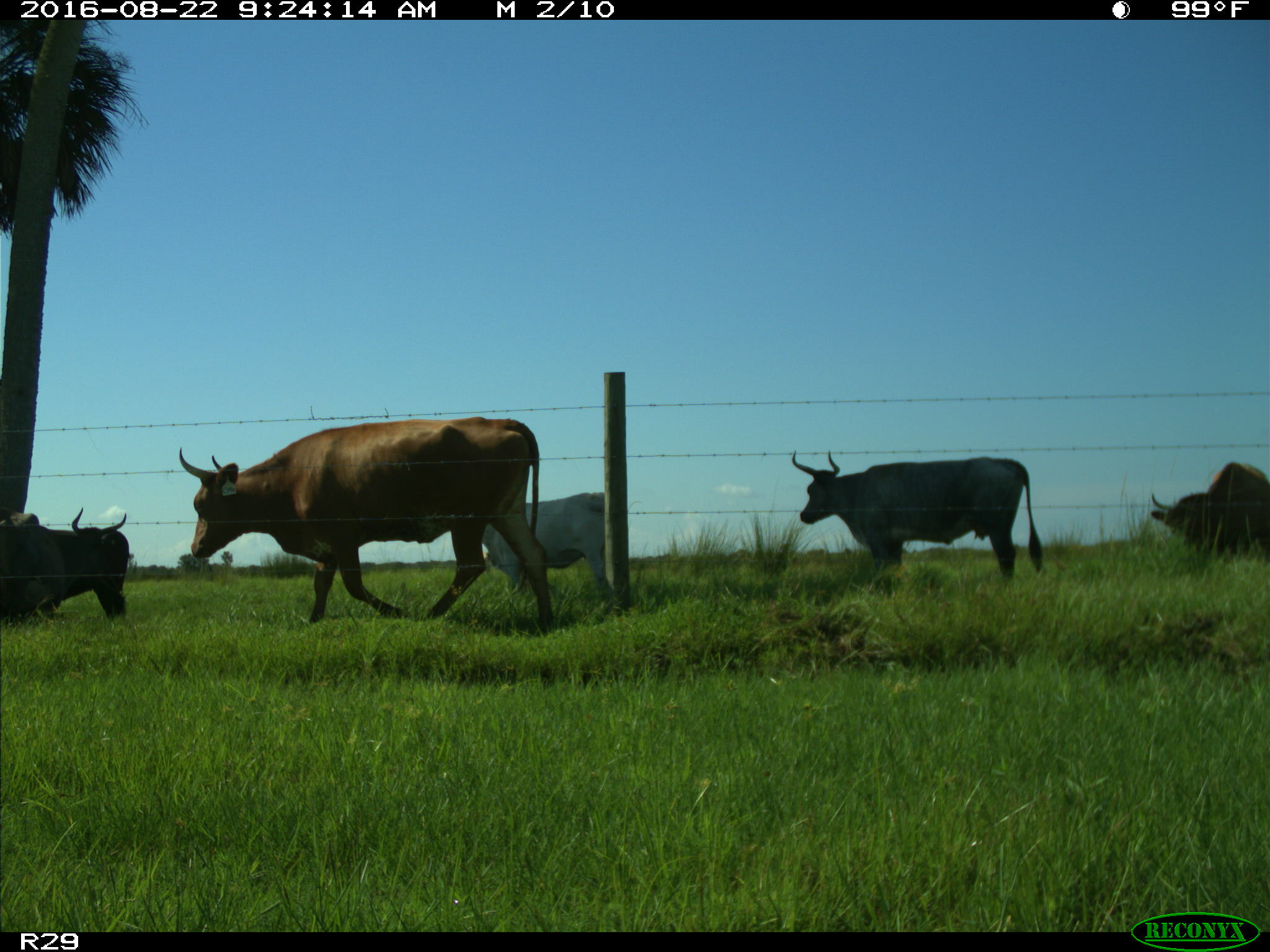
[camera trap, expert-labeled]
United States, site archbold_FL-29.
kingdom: Animalia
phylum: Chordata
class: Mammalia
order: Artiodactyla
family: Bovidae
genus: Bos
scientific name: Bos taurus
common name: domestic cow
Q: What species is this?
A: Bos taurus (domestic cow).